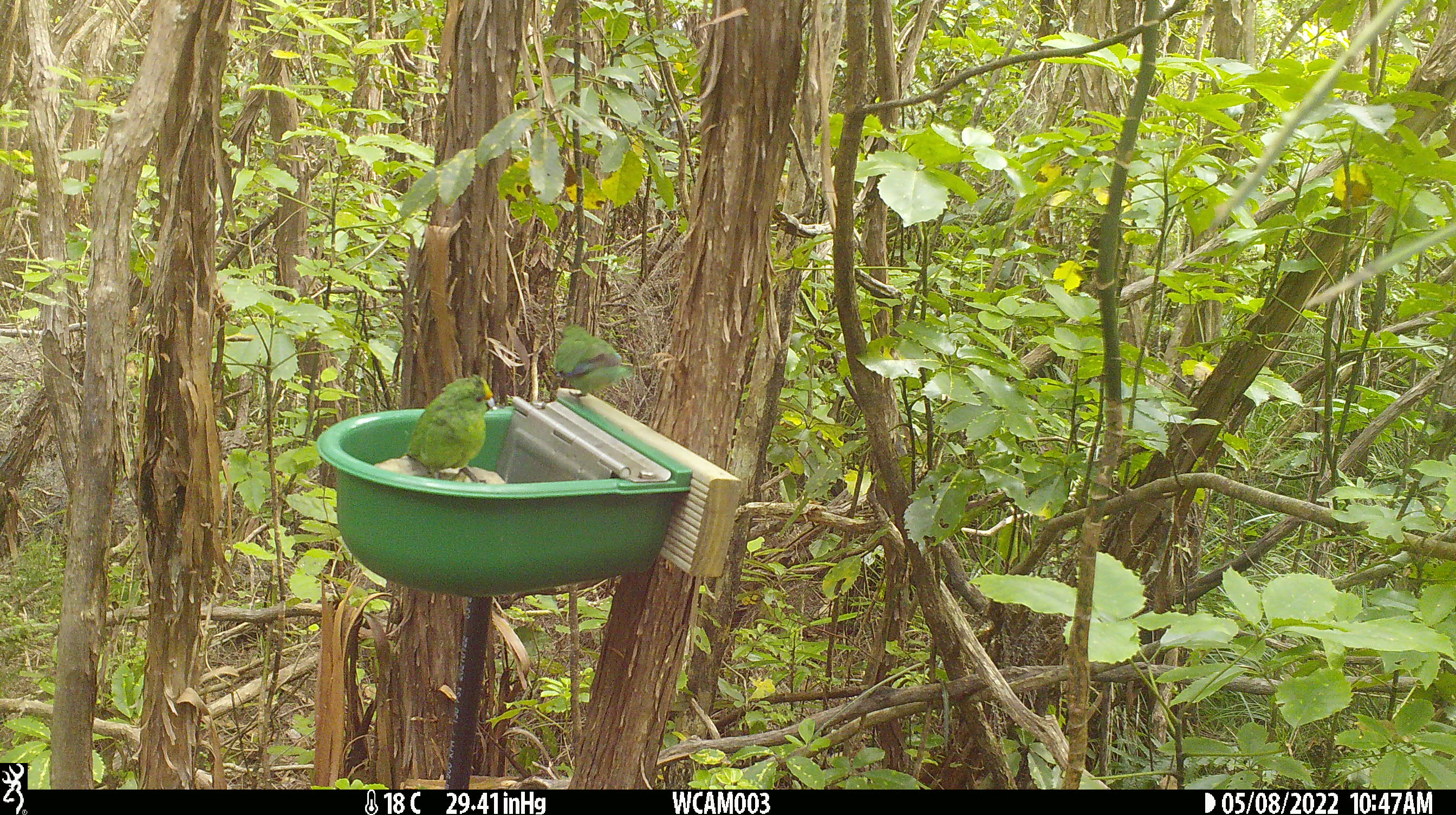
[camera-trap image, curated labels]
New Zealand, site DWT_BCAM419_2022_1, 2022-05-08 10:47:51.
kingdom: Animalia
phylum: Chordata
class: Aves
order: Psittaciformes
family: Psittaculidae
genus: Cyanoramphus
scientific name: Cyanoramphus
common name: parakeet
Parakeet (Cyanoramphus).